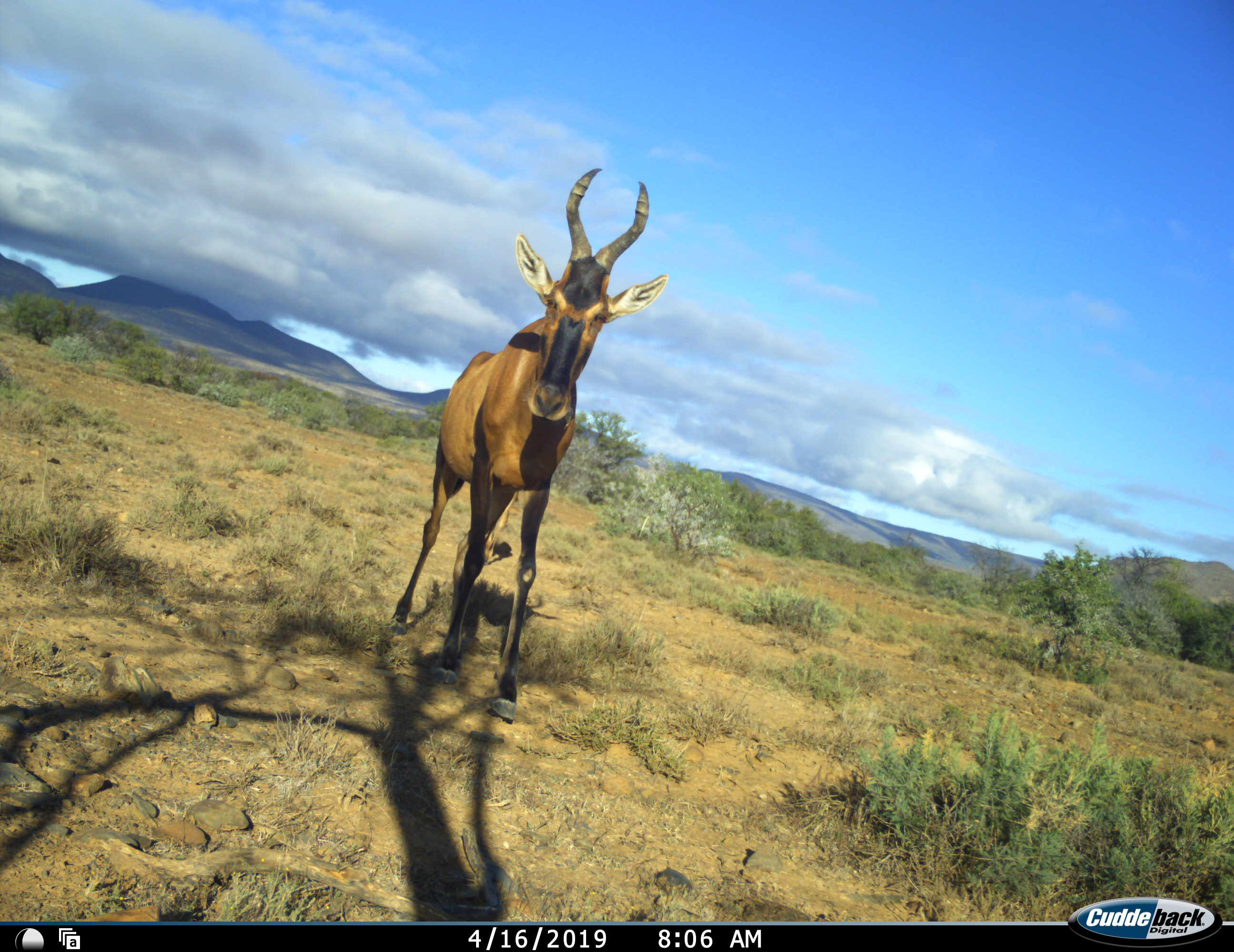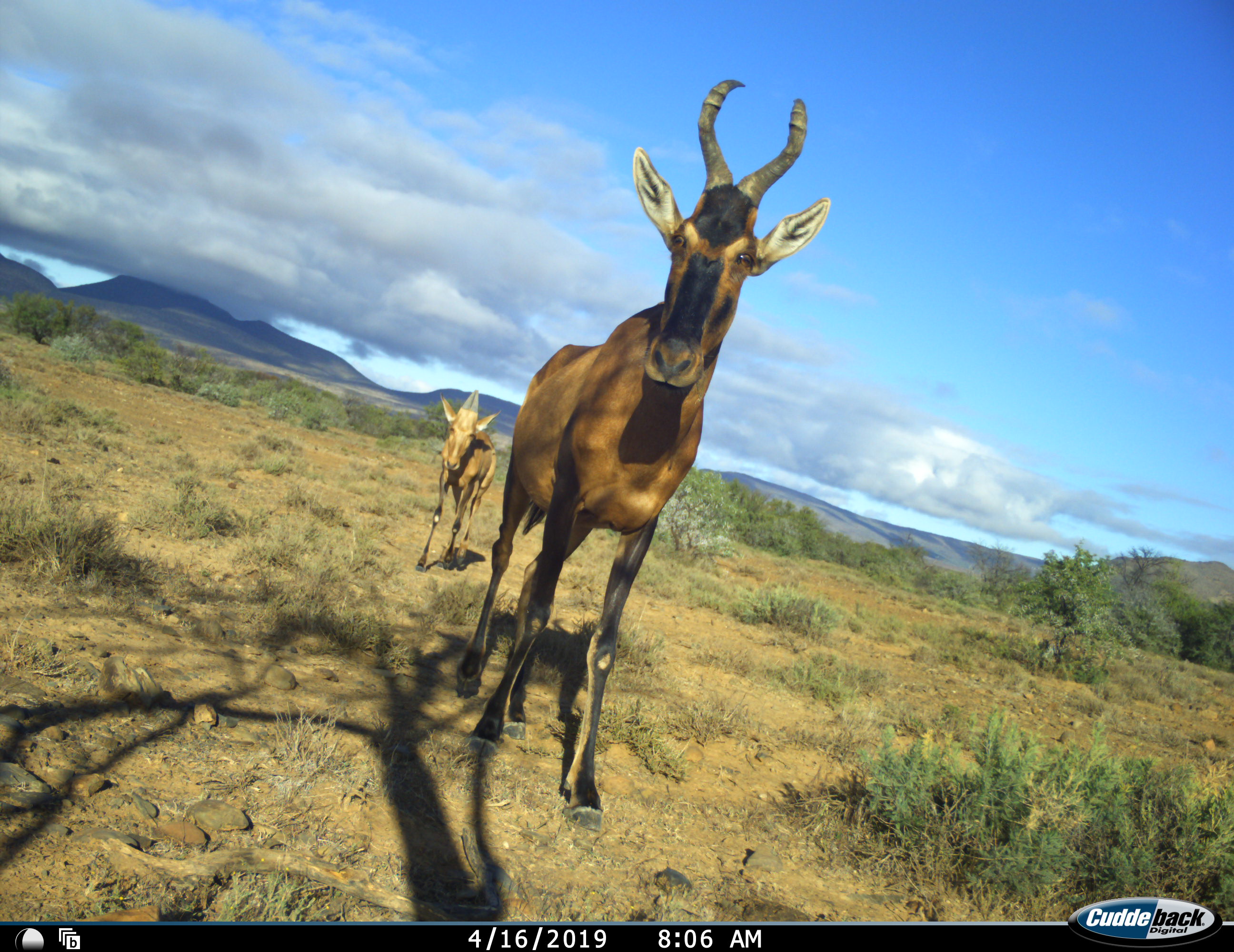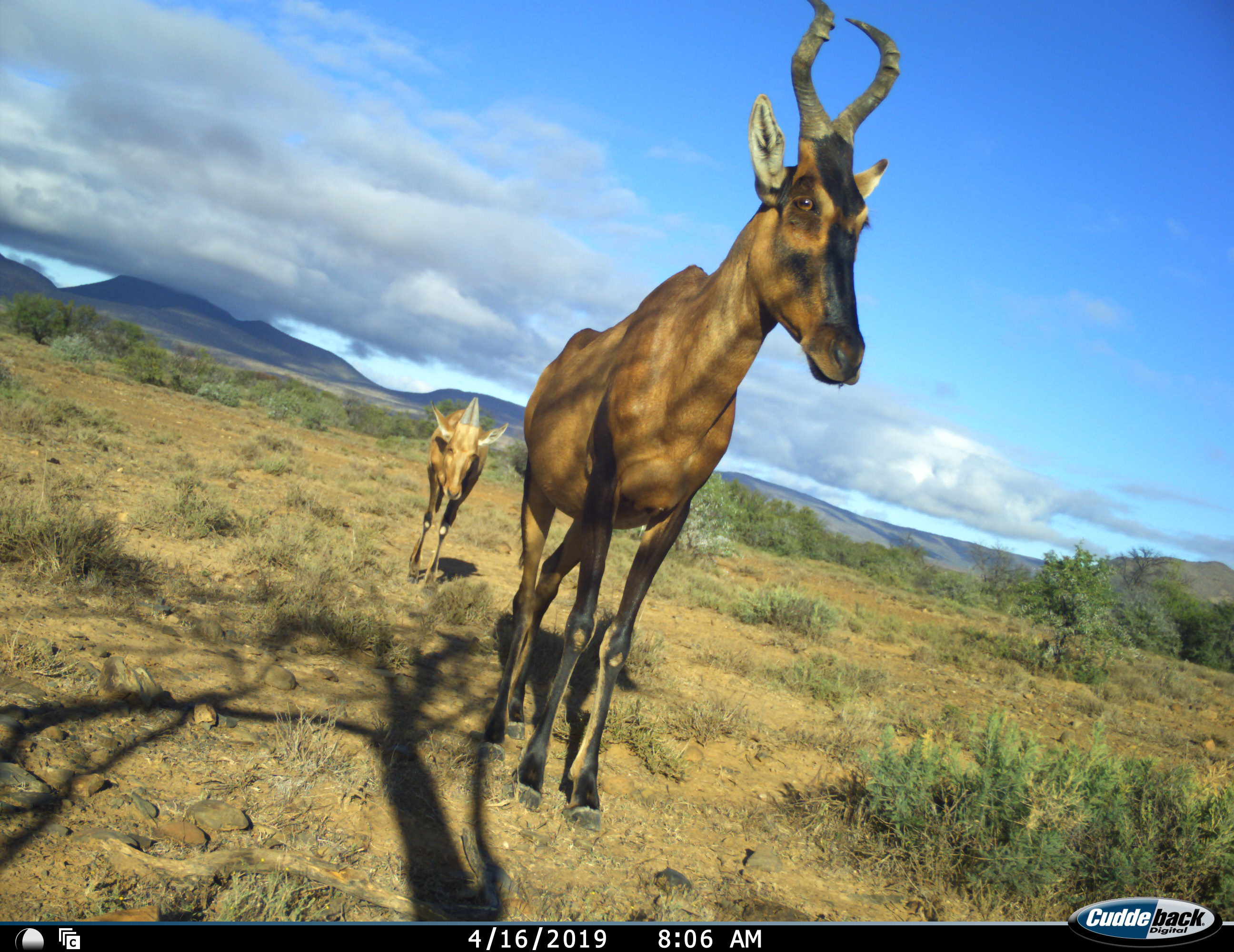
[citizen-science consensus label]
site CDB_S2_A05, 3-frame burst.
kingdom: Animalia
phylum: Chordata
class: Mammalia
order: Artiodactyla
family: Bovidae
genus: Alcelaphus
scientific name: Alcelaphus buselaphus caama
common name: red hartebeest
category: hartebeestred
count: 2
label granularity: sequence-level